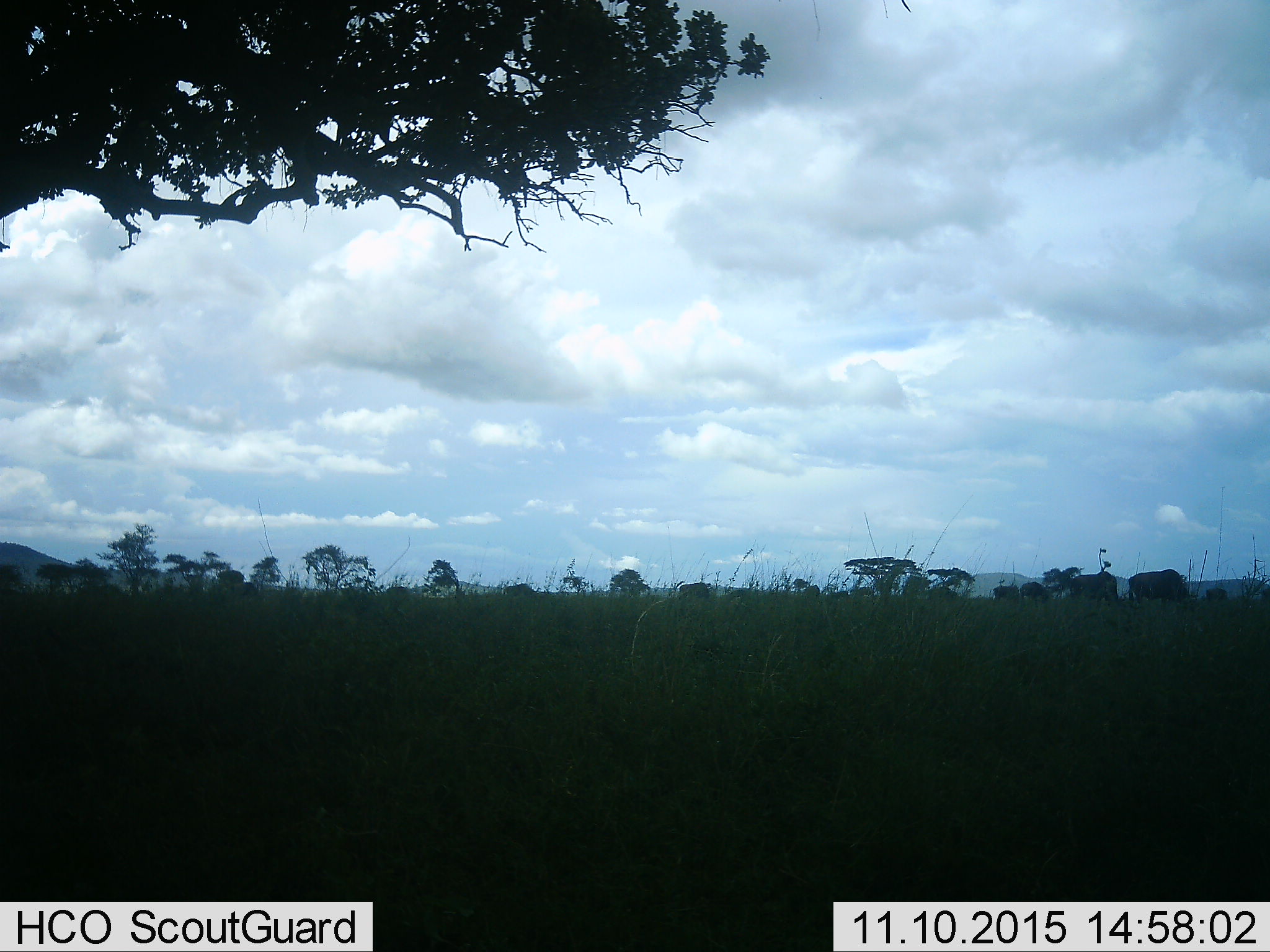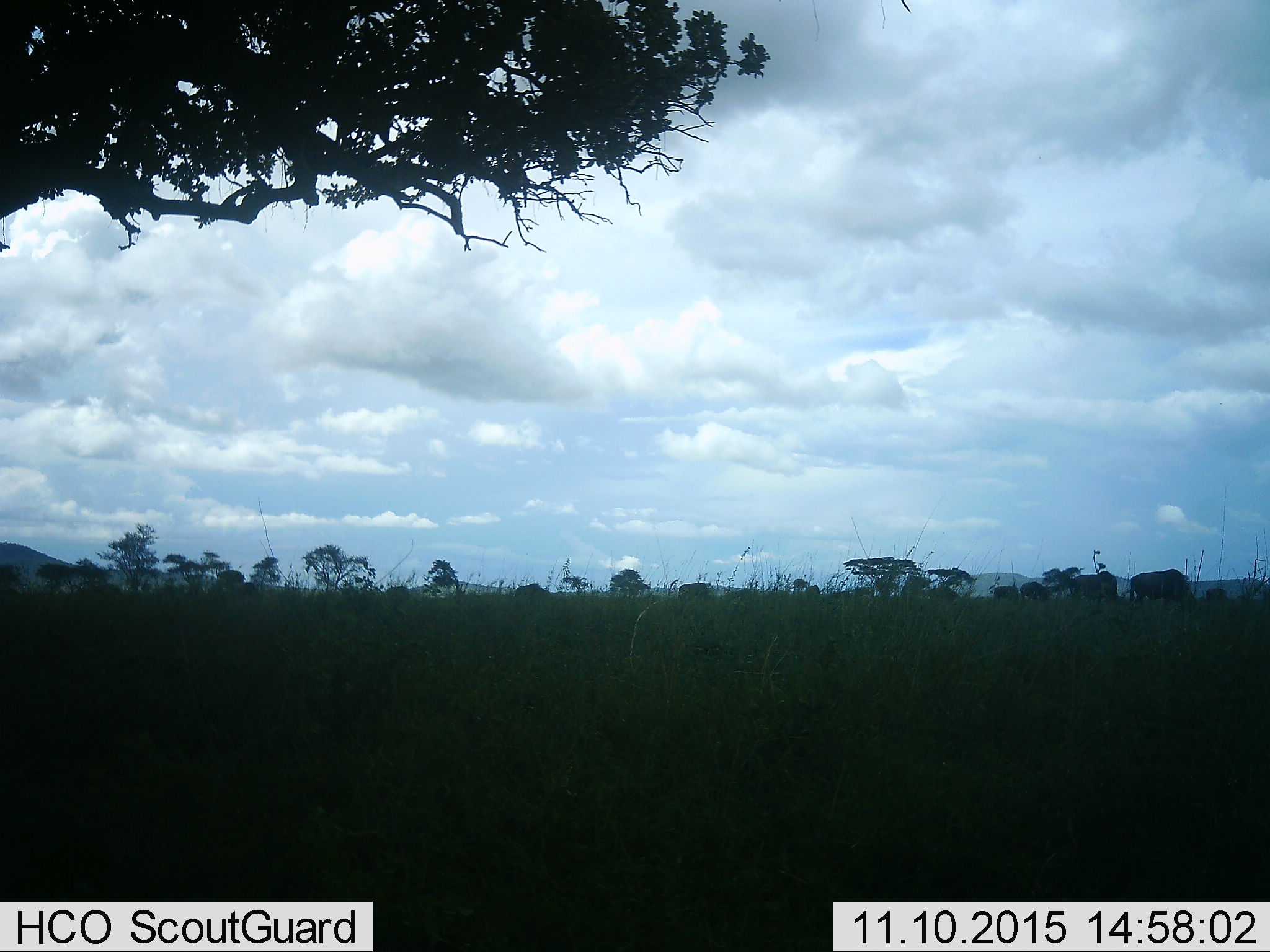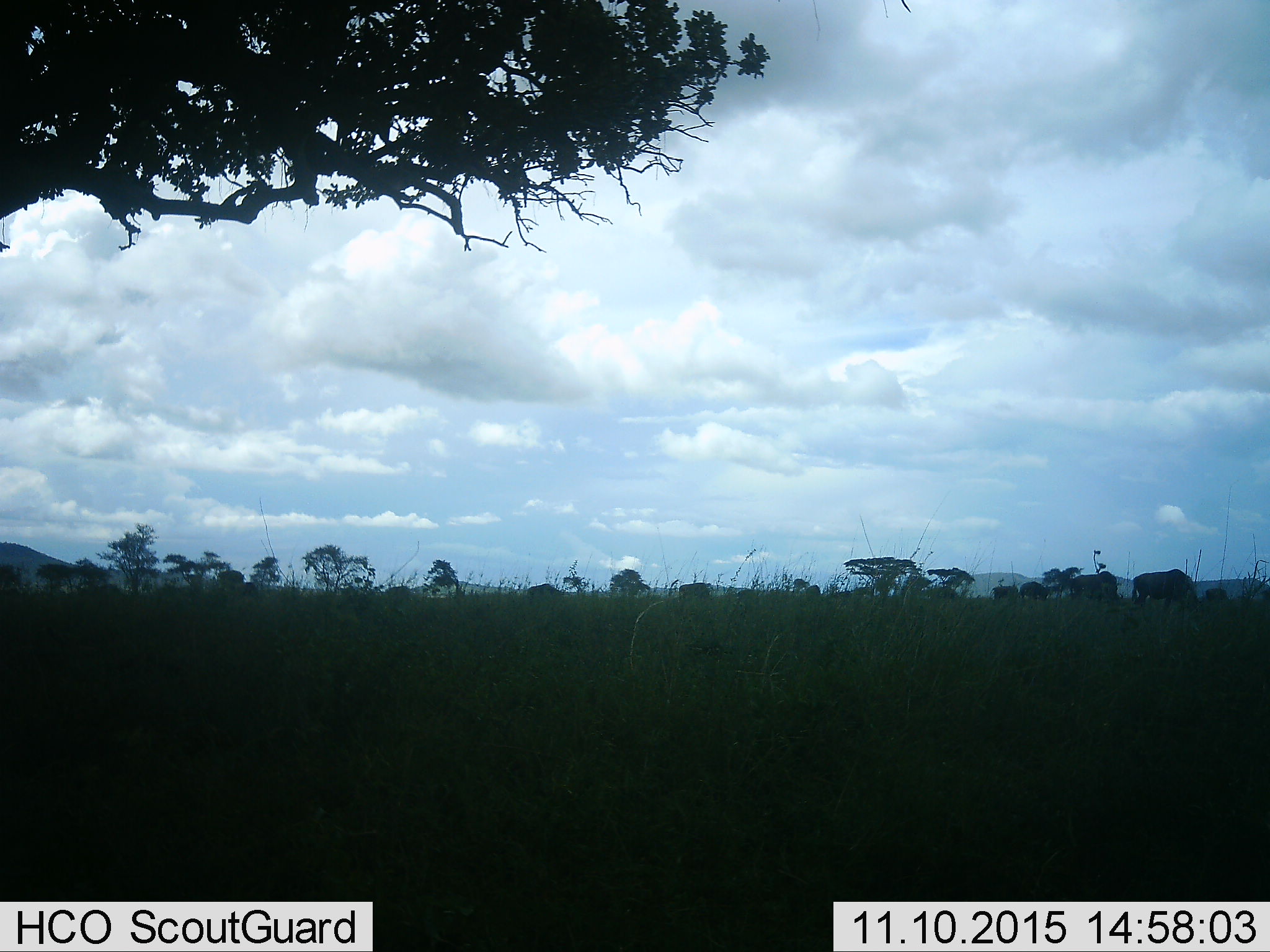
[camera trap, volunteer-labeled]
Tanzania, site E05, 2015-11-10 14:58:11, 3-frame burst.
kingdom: Animalia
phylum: Chordata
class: Mammalia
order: Artiodactyla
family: Bovidae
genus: Connochaetes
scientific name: Connochaetes taurinus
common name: blue wildebeest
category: wildebeest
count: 11-50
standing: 71%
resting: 0%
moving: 86%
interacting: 0%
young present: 0%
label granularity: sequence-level